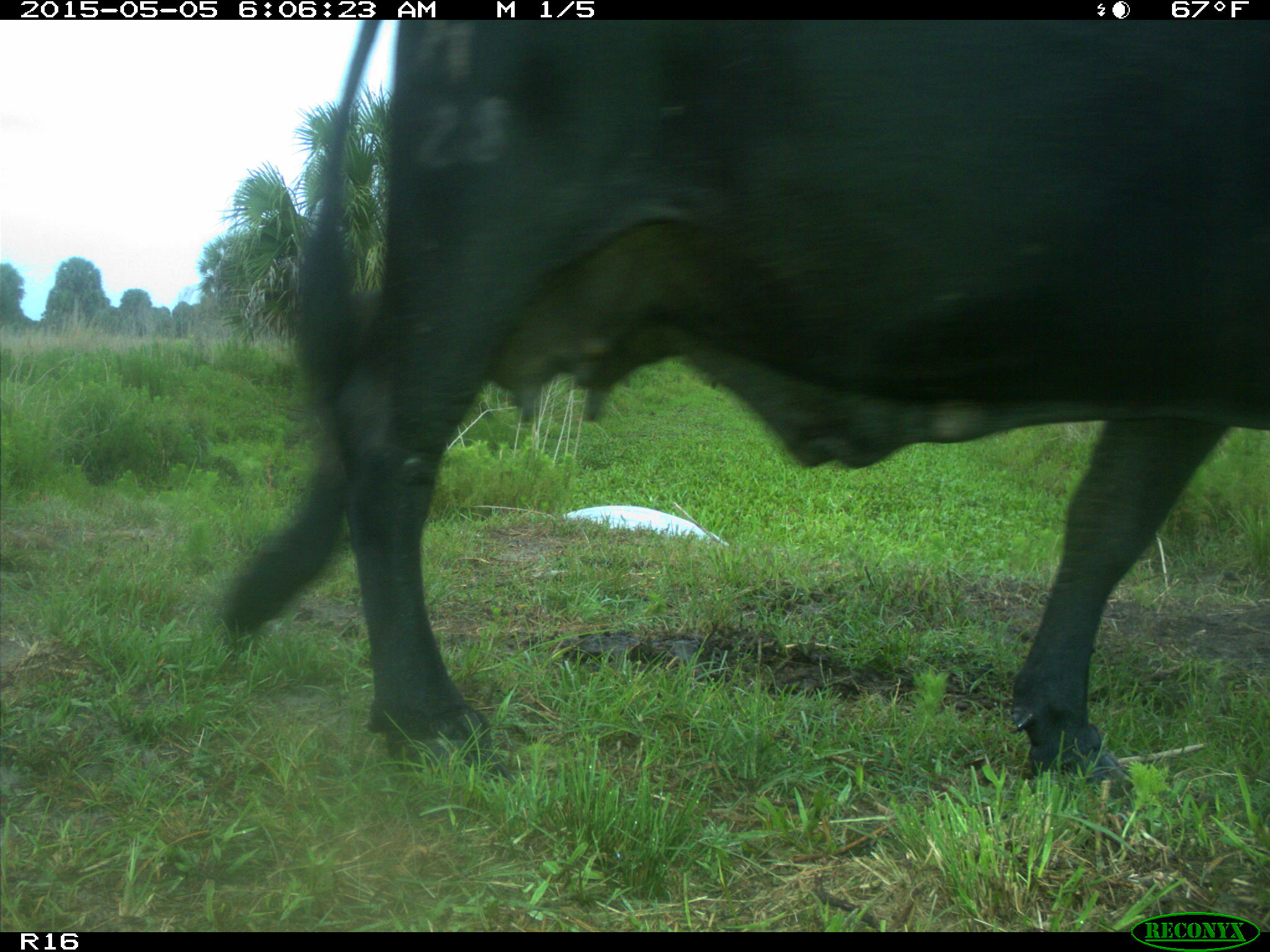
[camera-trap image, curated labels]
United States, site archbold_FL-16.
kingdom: Animalia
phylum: Chordata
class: Mammalia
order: Artiodactyla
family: Bovidae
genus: Bos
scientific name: Bos taurus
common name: domestic cow